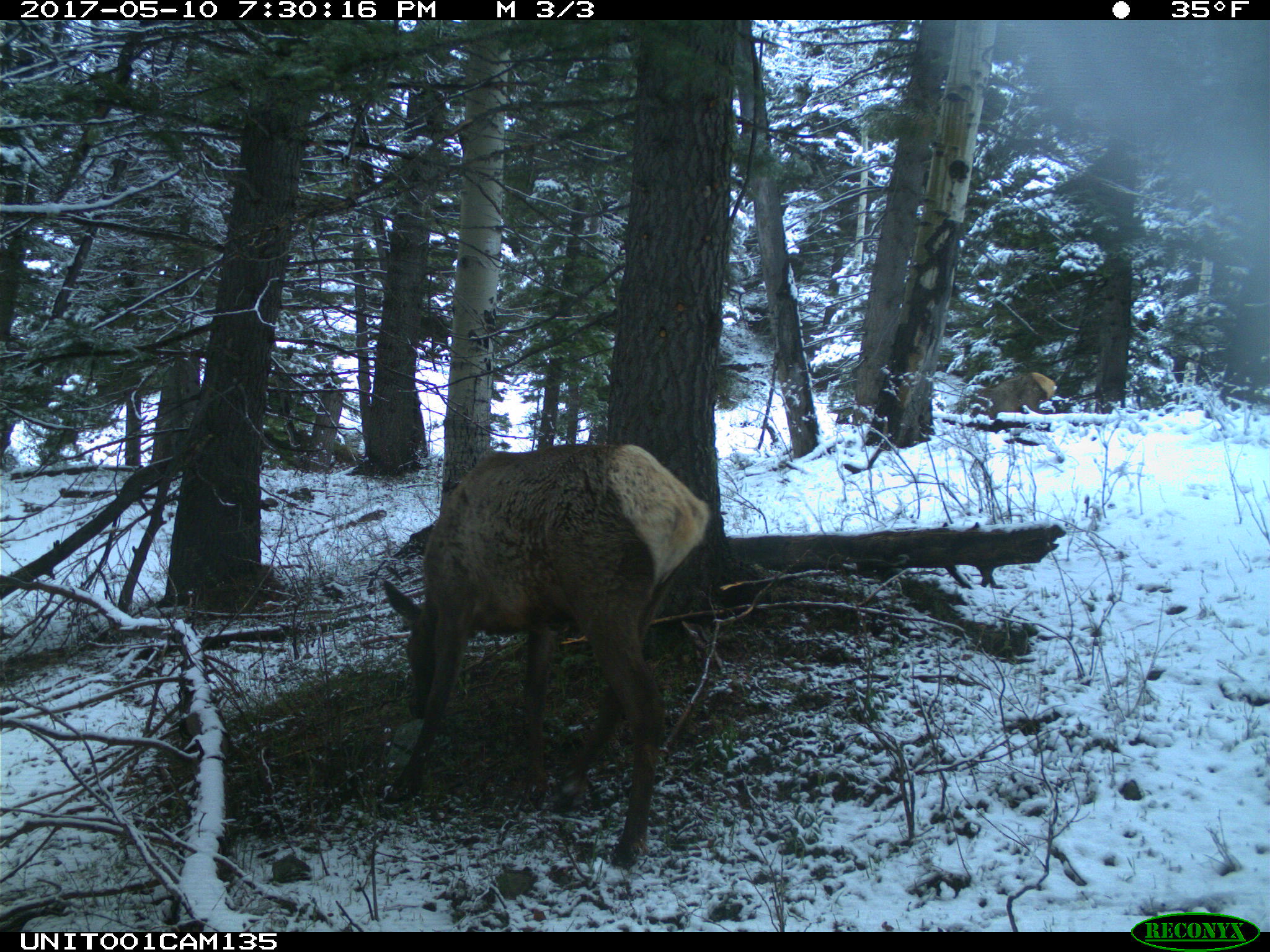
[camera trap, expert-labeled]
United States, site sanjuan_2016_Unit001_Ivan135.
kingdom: Animalia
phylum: Chordata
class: Mammalia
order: Artiodactyla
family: Cervidae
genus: Cervus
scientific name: Cervus elaphus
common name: red deer